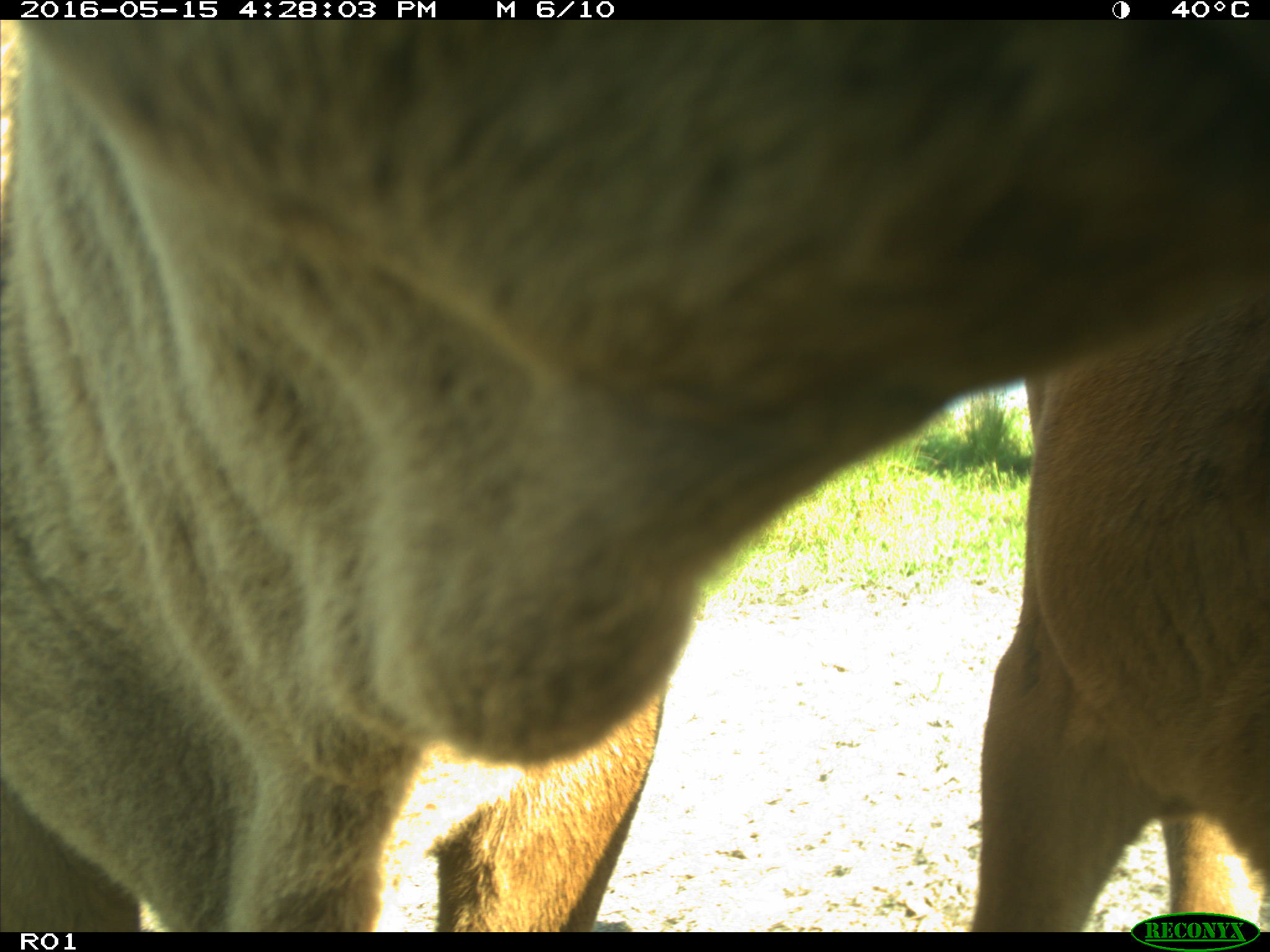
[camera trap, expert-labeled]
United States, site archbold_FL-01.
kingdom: Animalia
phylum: Chordata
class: Mammalia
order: Artiodactyla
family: Bovidae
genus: Bos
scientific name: Bos taurus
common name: domestic cow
Bos taurus (domestic cow).